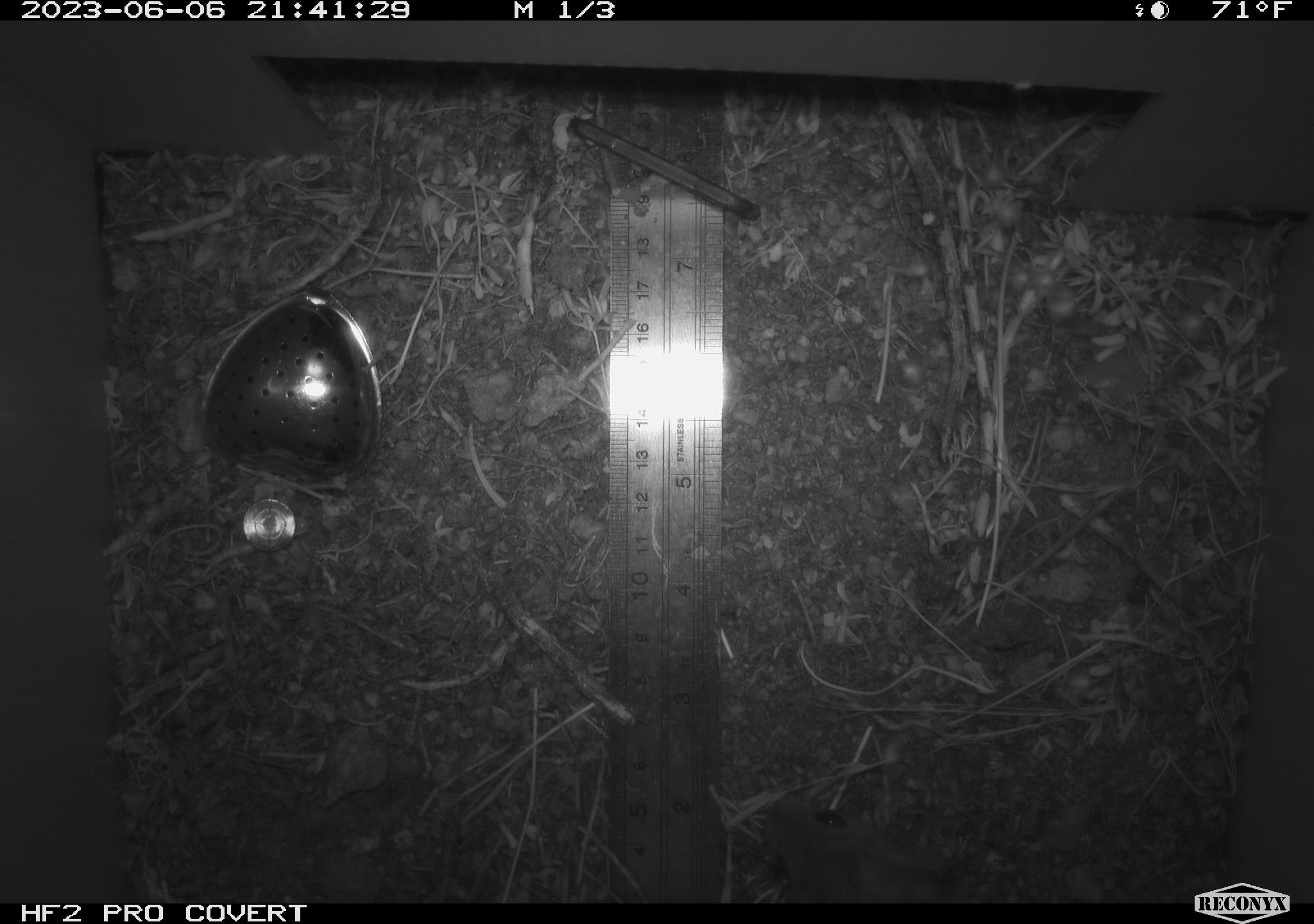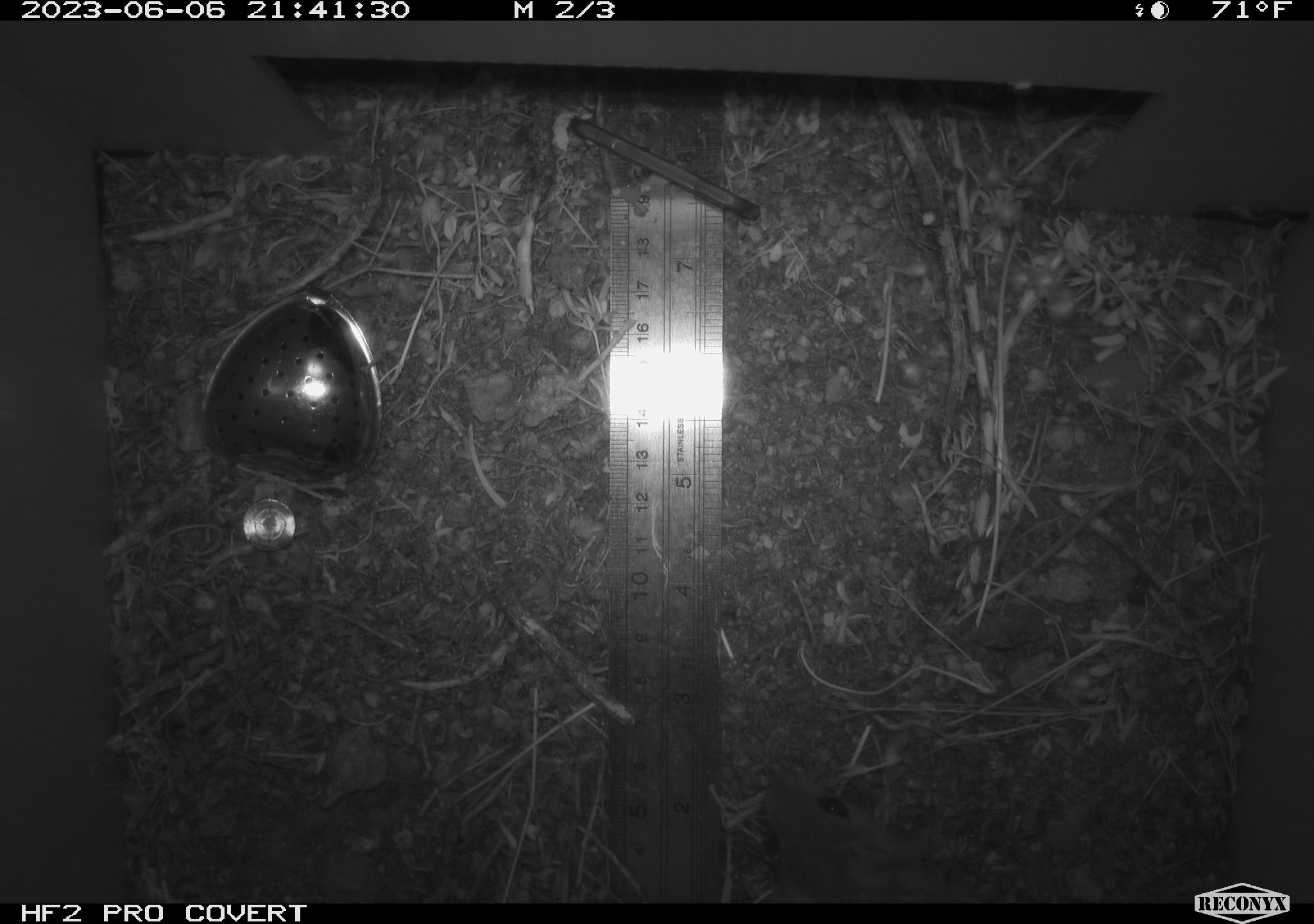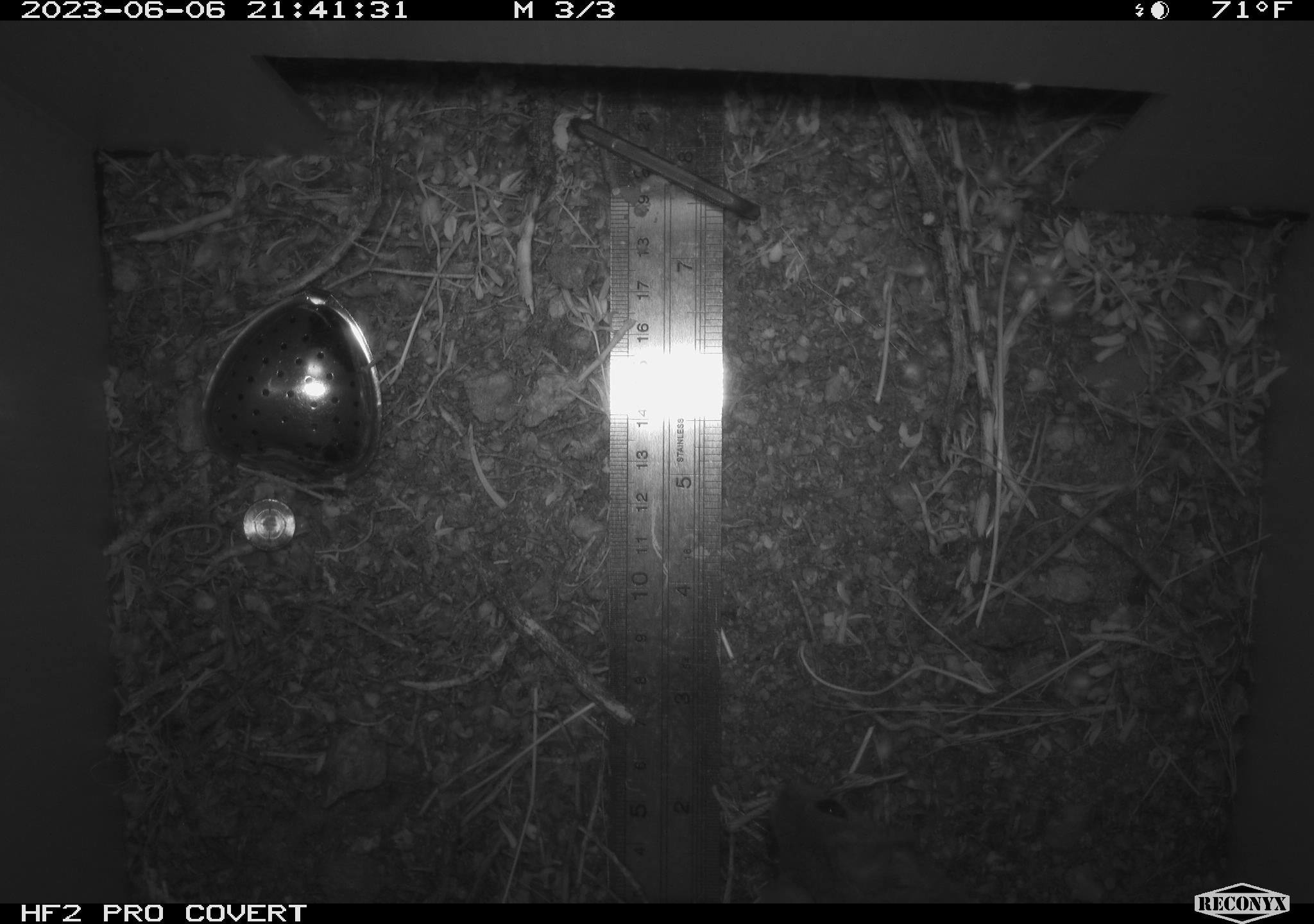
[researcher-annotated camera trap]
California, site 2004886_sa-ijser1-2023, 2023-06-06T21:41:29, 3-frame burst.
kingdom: Animalia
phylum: Chordata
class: Mammalia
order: Rodentia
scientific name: Rodentia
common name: woodrat or rat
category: woodrat or rat species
Woodrat or rat species (woodrat or rat) (Rodentia).